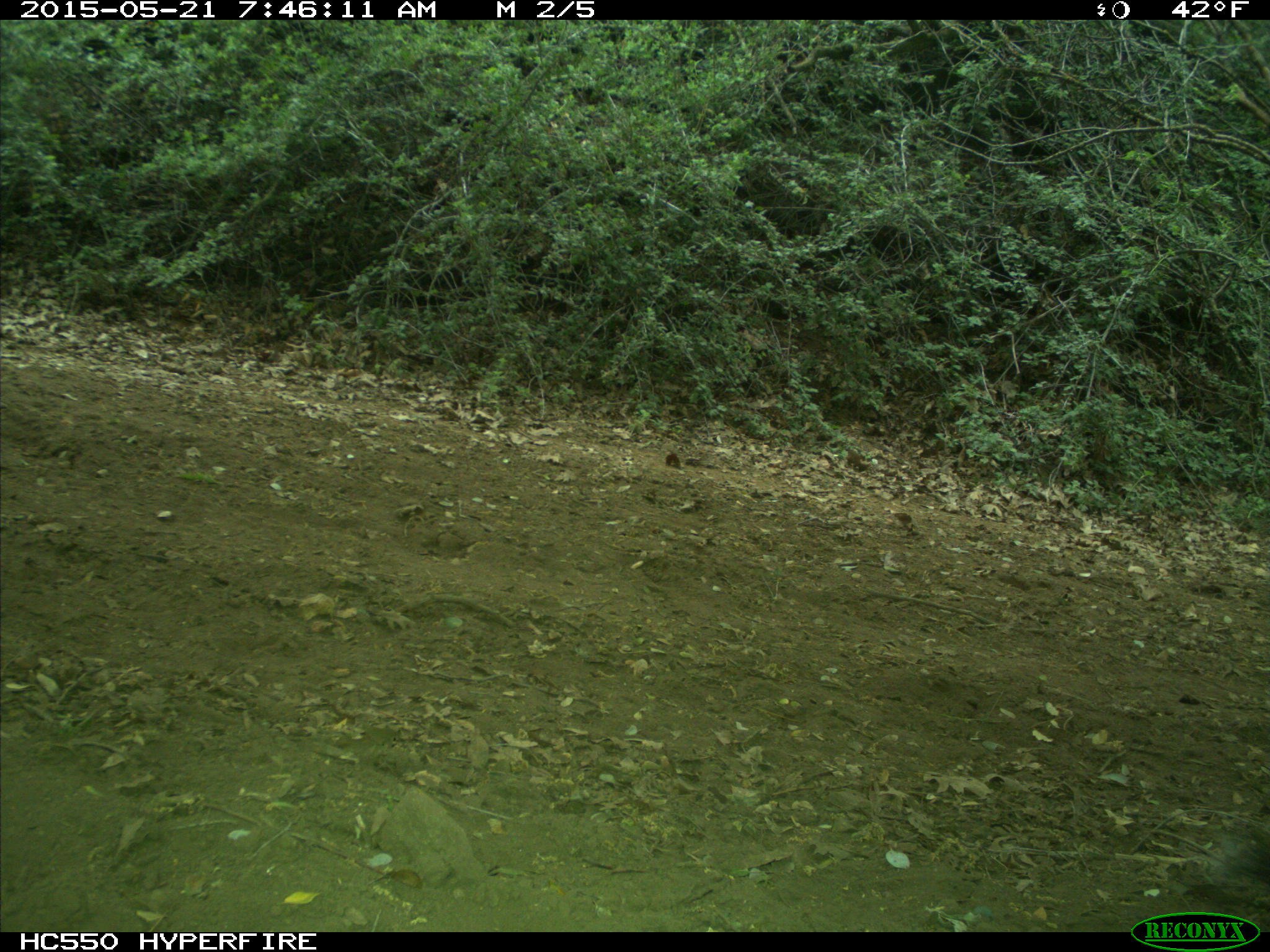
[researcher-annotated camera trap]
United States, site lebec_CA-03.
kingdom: Animalia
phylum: Chordata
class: Mammalia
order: Rodentia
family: Sciuridae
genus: Sciurus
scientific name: Sciurus carolinensis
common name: eastern gray squirrel